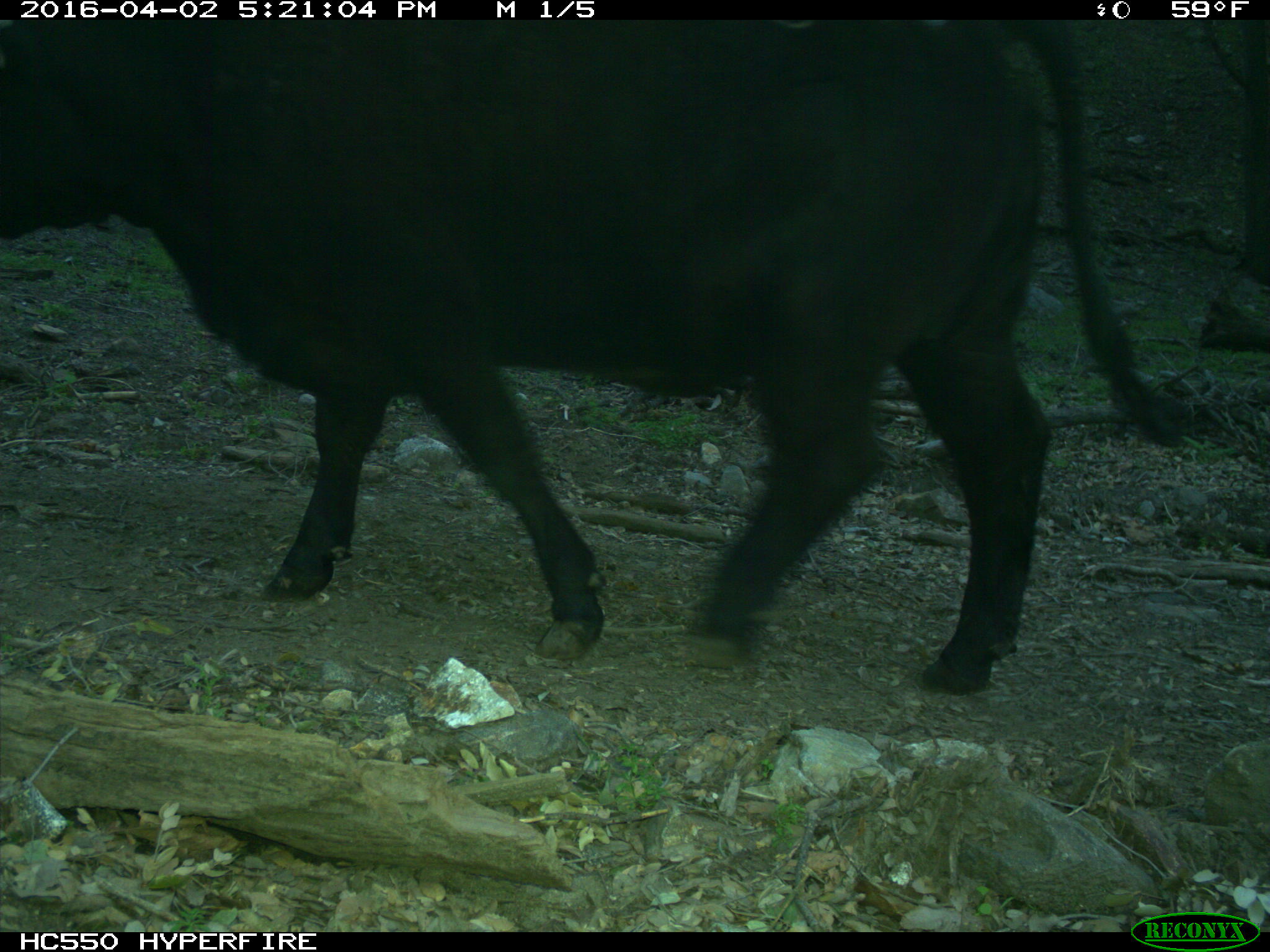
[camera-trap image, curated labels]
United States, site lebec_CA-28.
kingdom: Animalia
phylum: Chordata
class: Mammalia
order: Artiodactyla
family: Bovidae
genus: Bos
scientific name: Bos taurus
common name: domestic cow